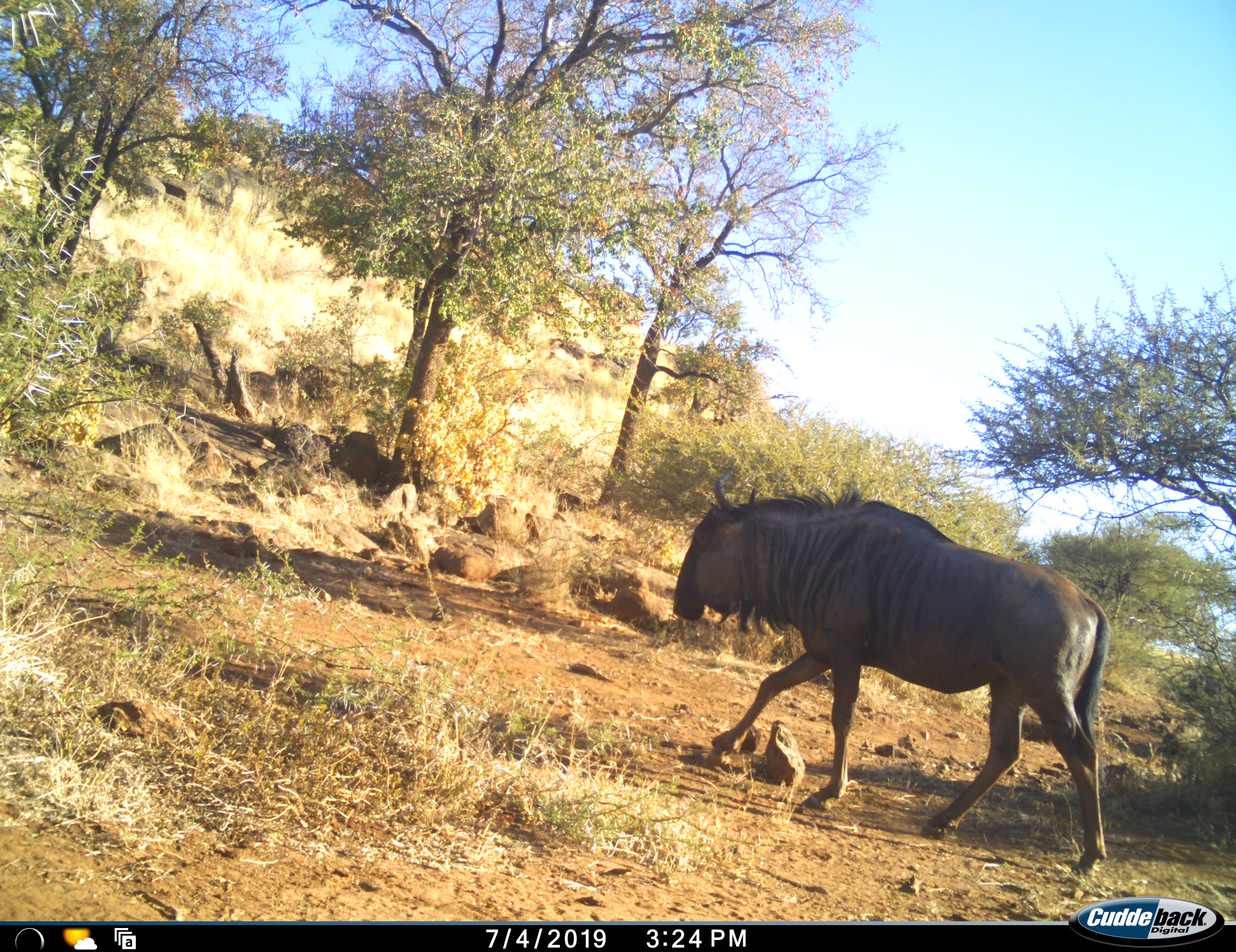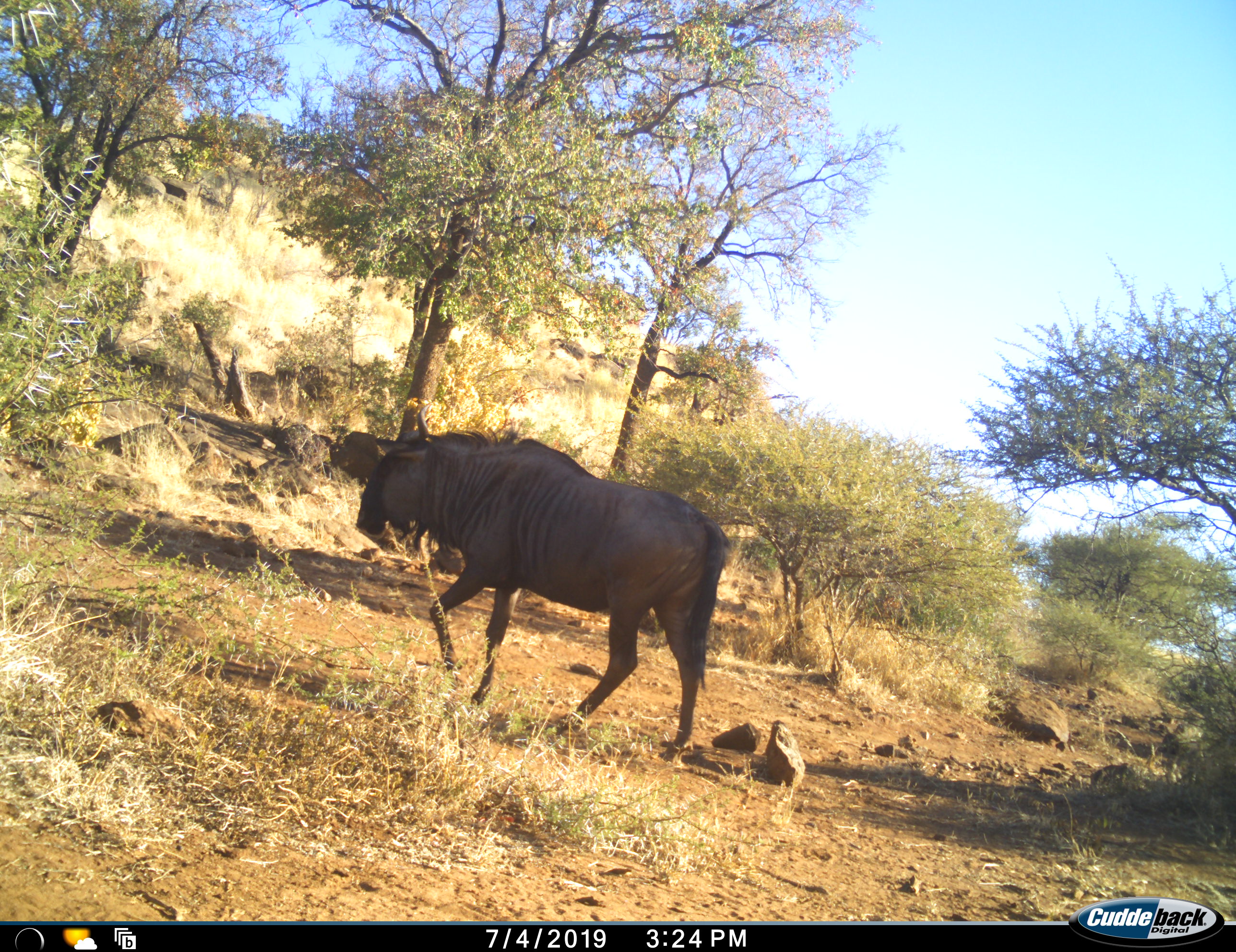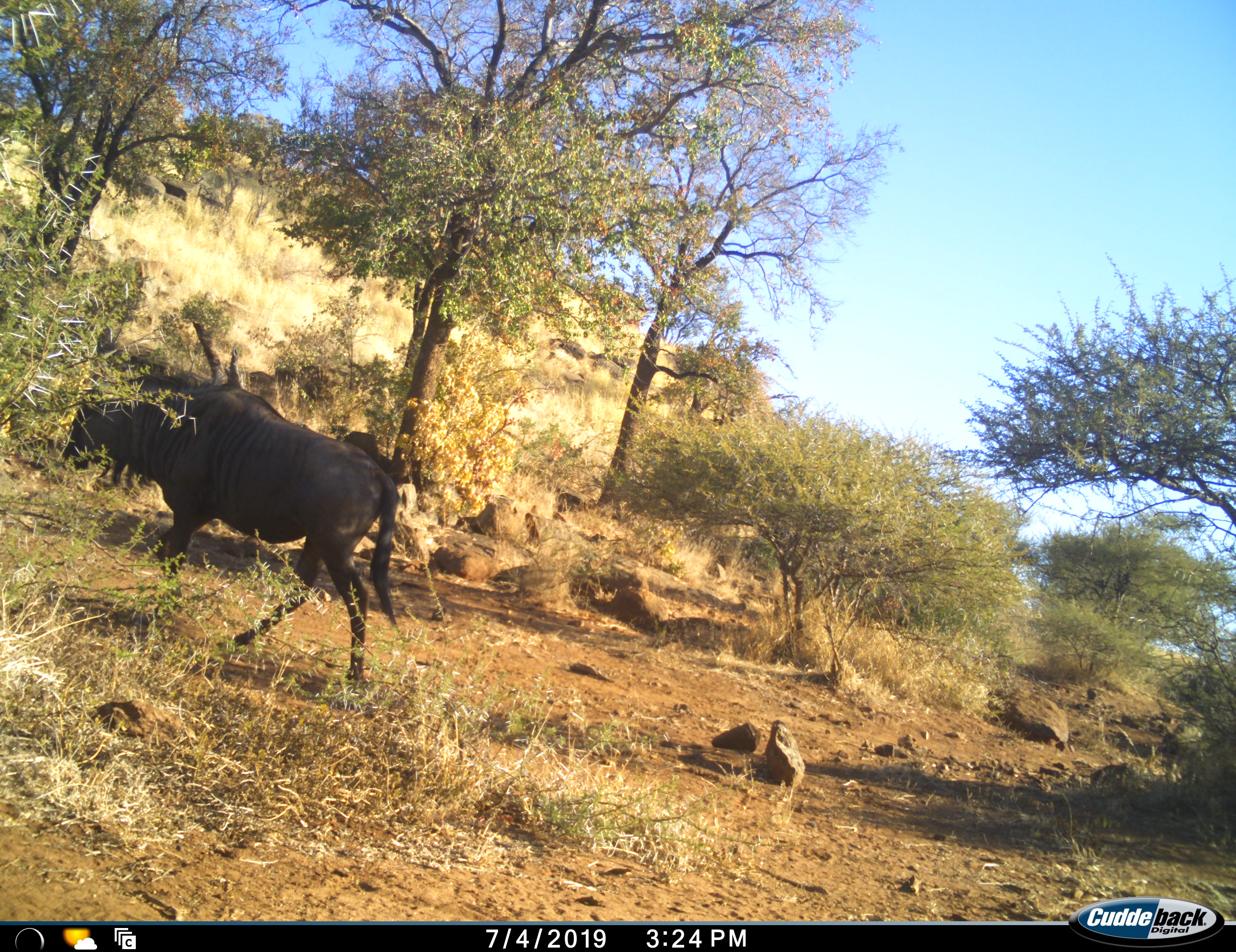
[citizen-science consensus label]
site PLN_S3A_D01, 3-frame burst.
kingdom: Animalia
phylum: Chordata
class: Mammalia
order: Artiodactyla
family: Bovidae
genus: Connochaetes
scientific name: Connochaetes taurinus taurinus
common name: blue wildebeest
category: wildebeestblue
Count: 1.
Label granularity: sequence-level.